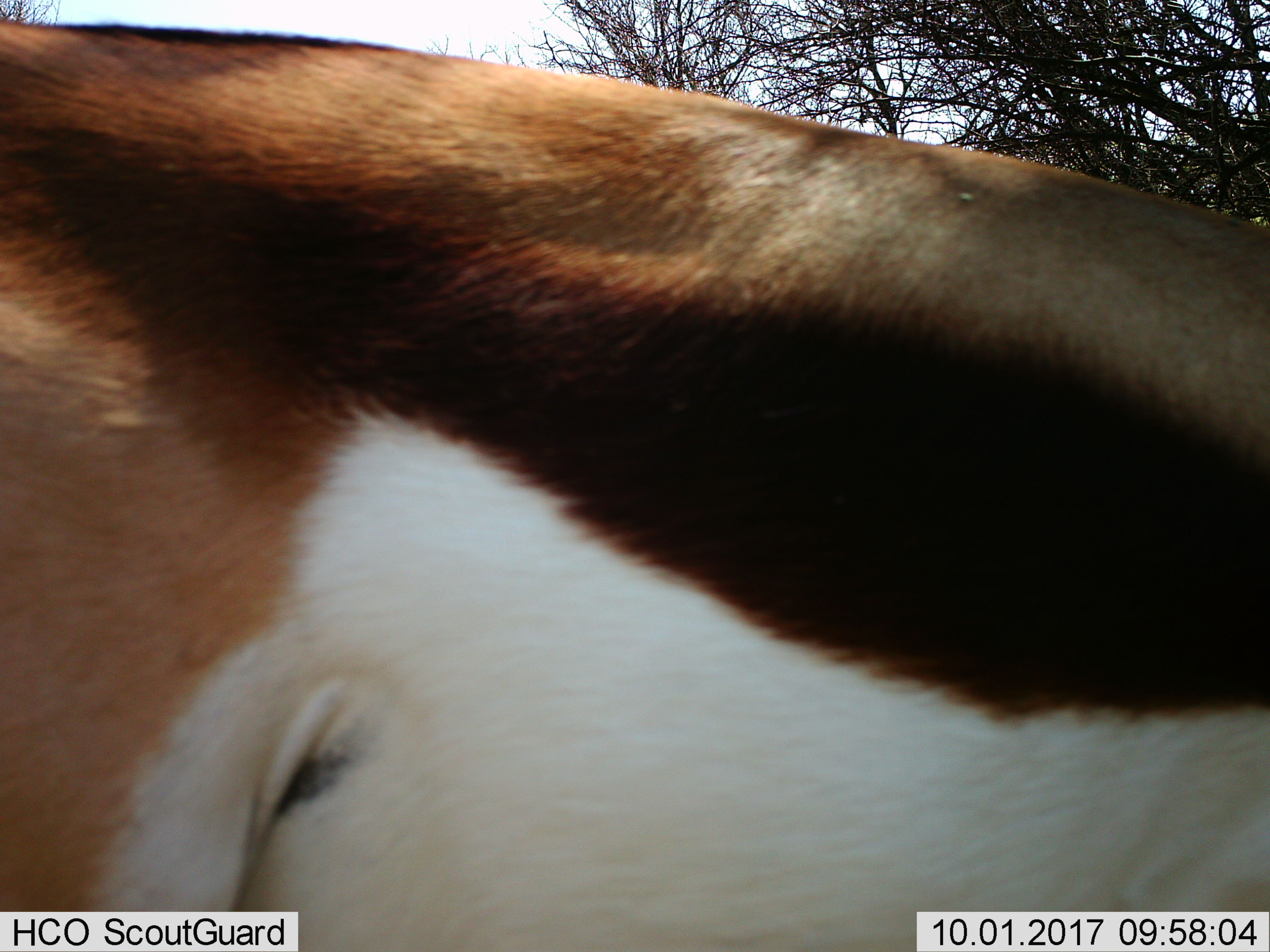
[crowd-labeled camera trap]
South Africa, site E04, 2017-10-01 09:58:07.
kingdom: Animalia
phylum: Chordata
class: Mammalia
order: Artiodactyla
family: Bovidae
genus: Antidorcas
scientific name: Antidorcas marsupialis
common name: springbok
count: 1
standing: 44%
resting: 0%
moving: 56%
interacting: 0%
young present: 0%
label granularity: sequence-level